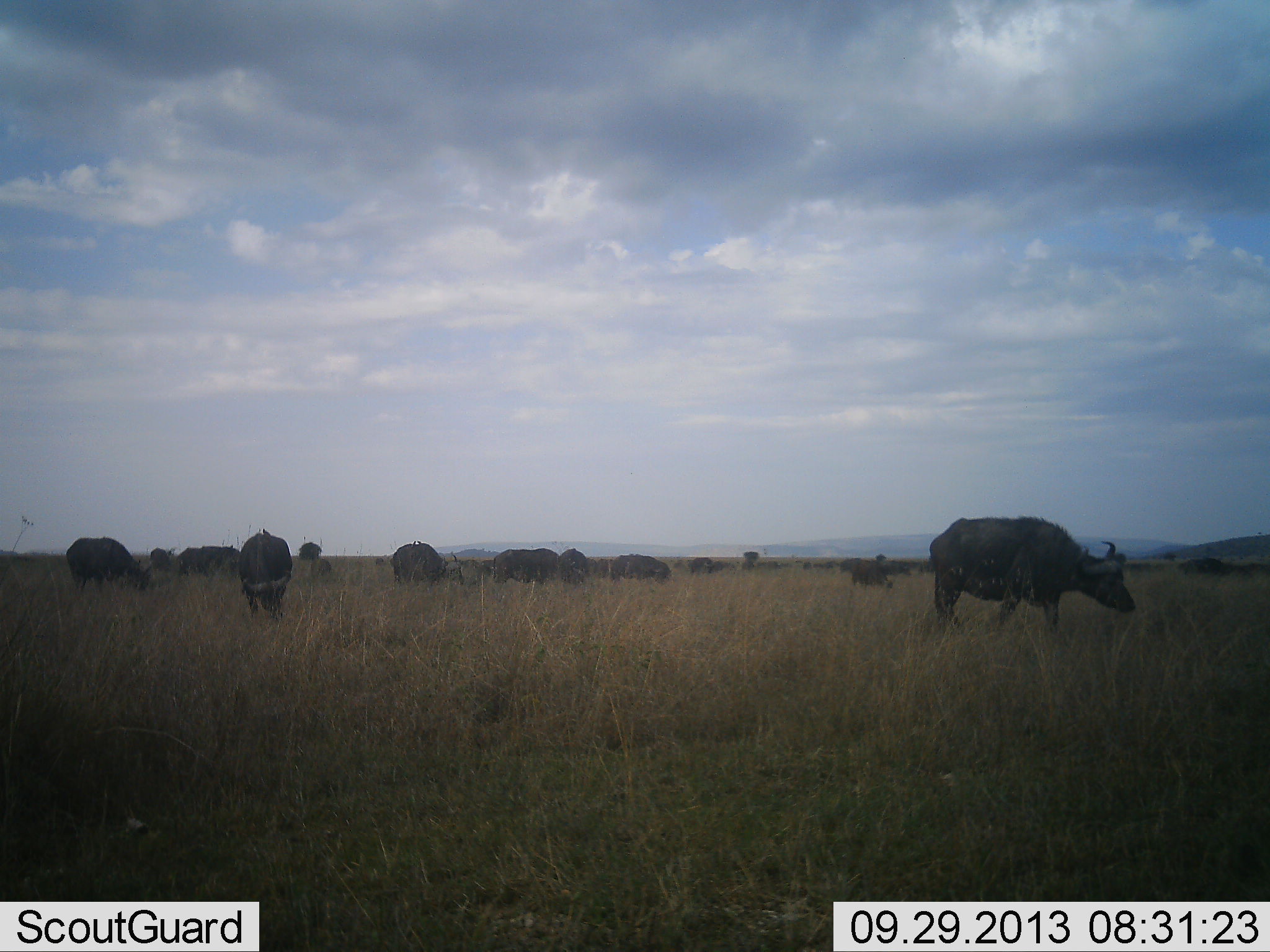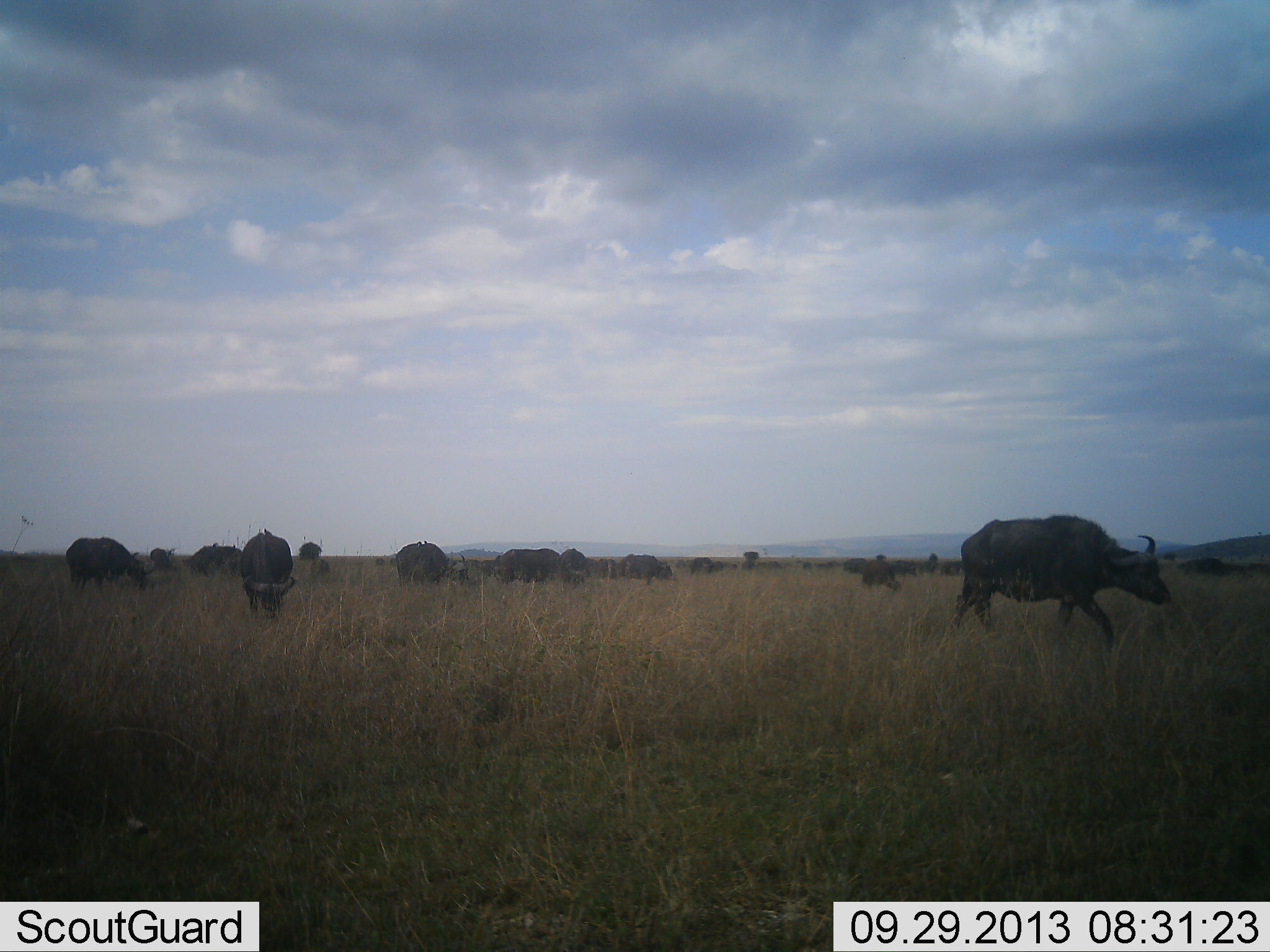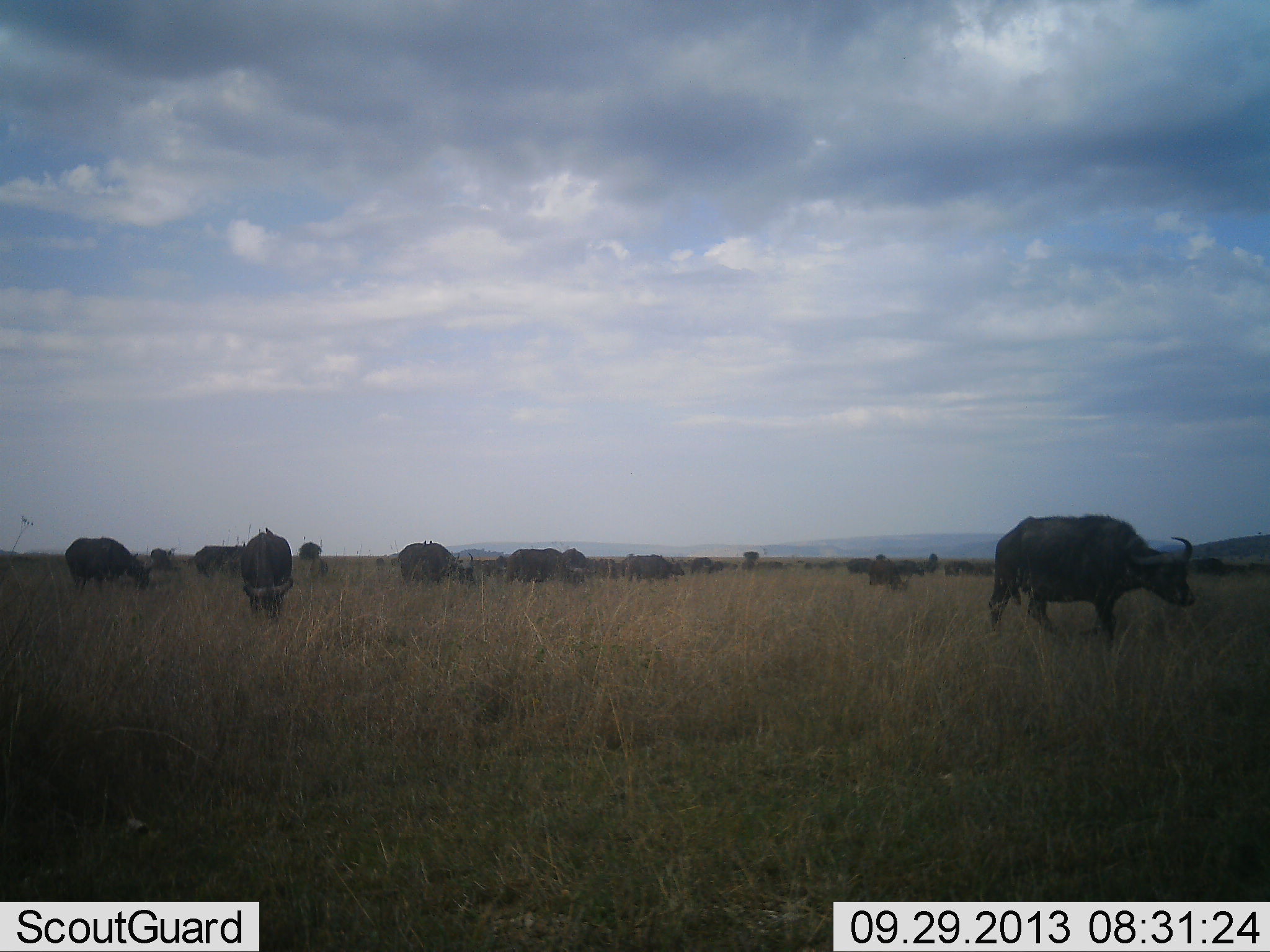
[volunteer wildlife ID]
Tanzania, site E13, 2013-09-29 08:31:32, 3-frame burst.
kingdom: Animalia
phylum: Chordata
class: Mammalia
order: Artiodactyla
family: Bovidae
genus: Syncerus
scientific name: Syncerus caffer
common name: cape buffalo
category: buffalo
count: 11-50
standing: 20%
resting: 0%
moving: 60%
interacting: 10%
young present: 0%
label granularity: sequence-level